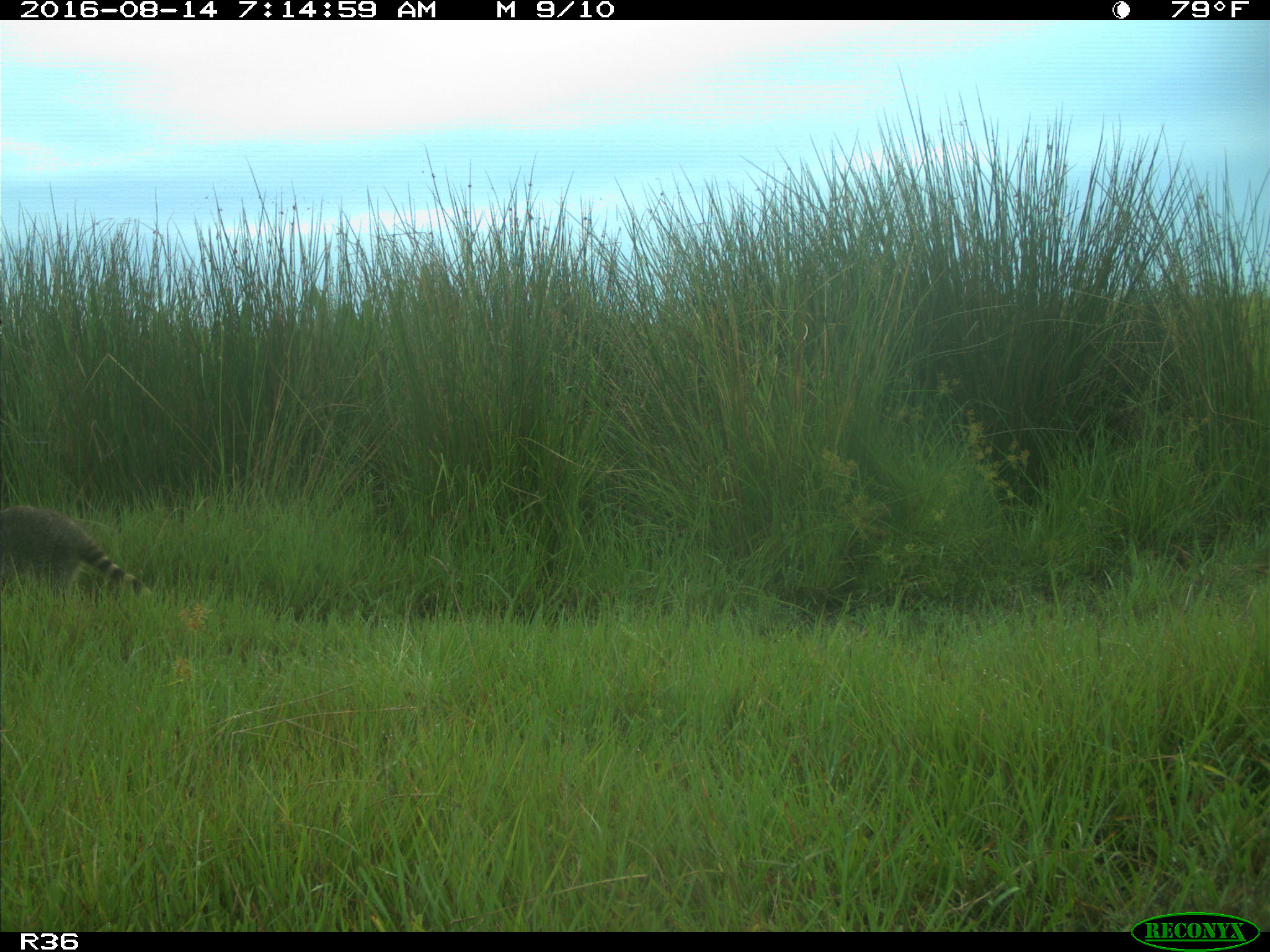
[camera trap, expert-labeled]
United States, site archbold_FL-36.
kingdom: Animalia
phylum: Chordata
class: Mammalia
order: Carnivora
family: Procyonidae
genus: Procyon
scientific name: Procyon lotor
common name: common raccoon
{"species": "Procyon lotor (common raccoon)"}